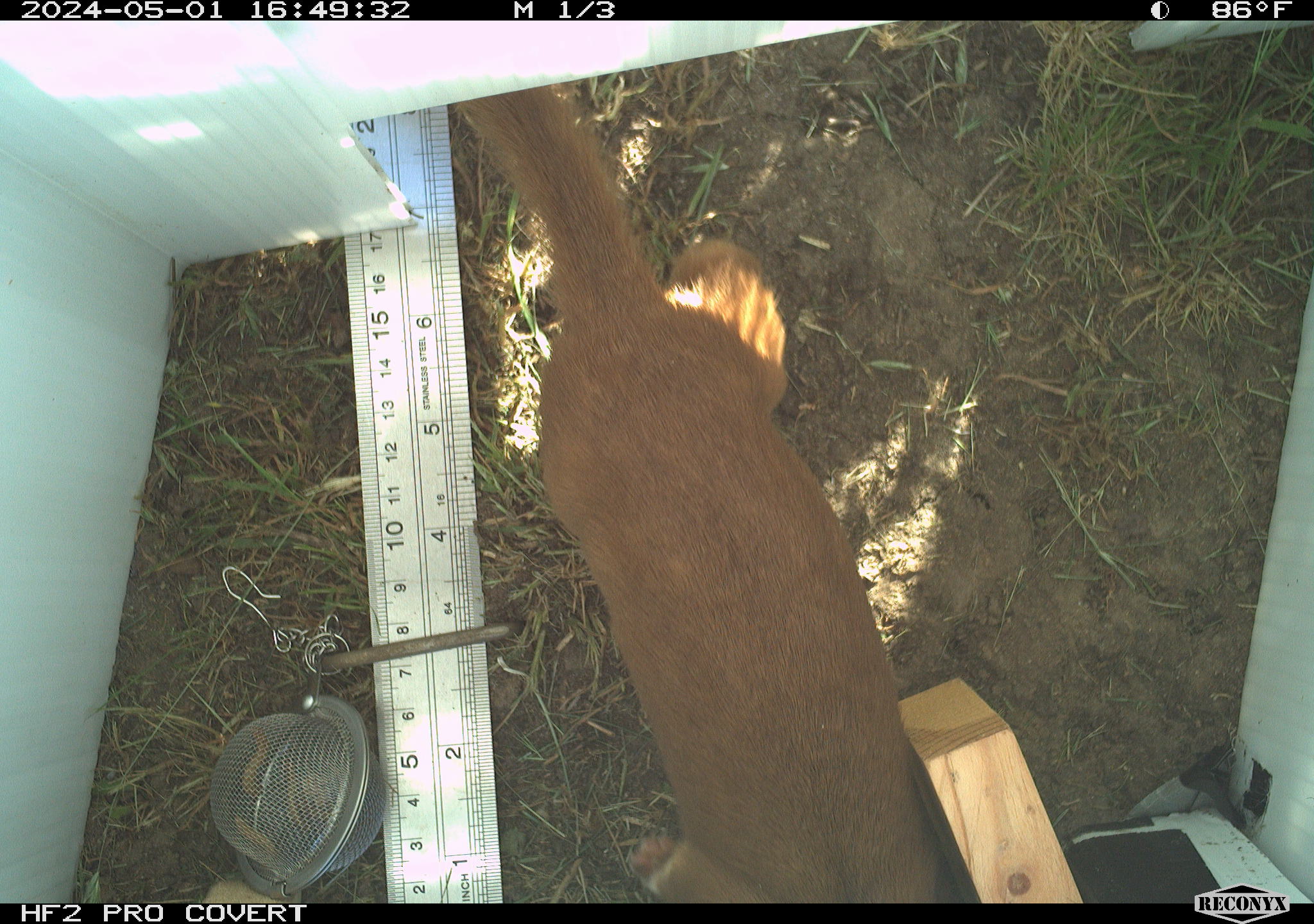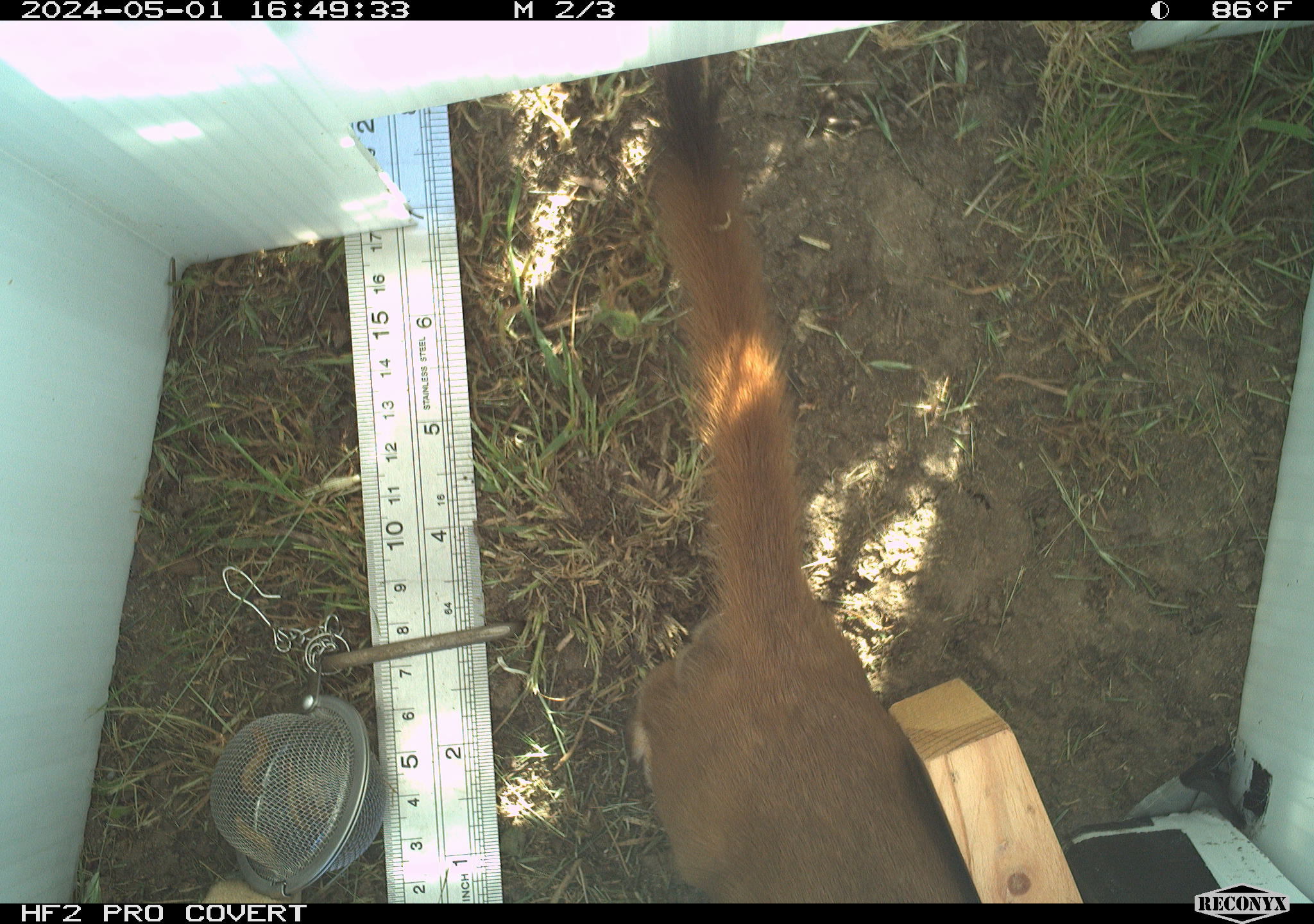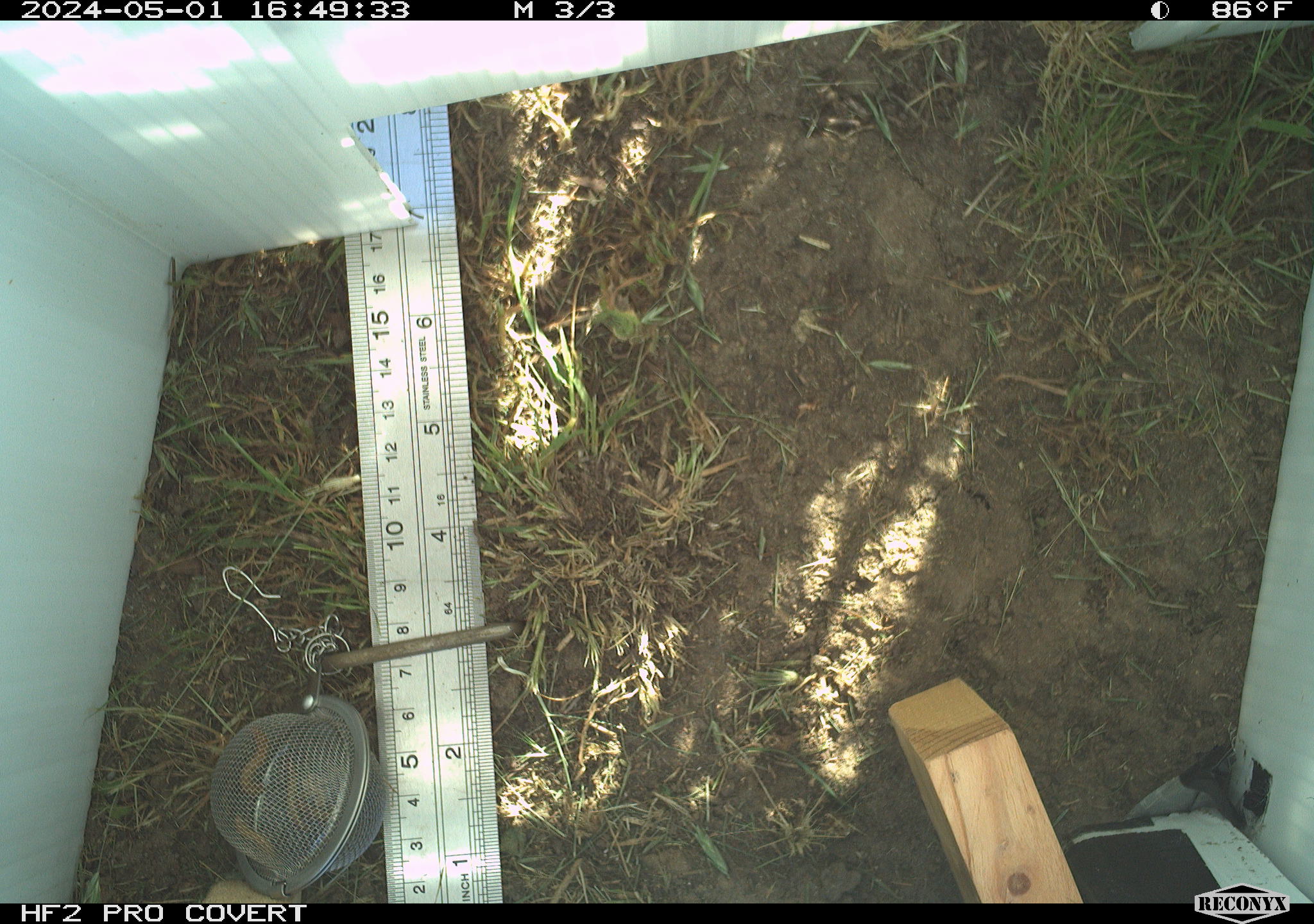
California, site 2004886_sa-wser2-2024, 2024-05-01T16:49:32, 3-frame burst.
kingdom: Animalia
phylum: Chordata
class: Mammalia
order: Carnivora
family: Mustelidae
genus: Neogale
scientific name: Neogale frenata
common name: long-tailed weasel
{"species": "long-tailed weasel (Neogale frenata)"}